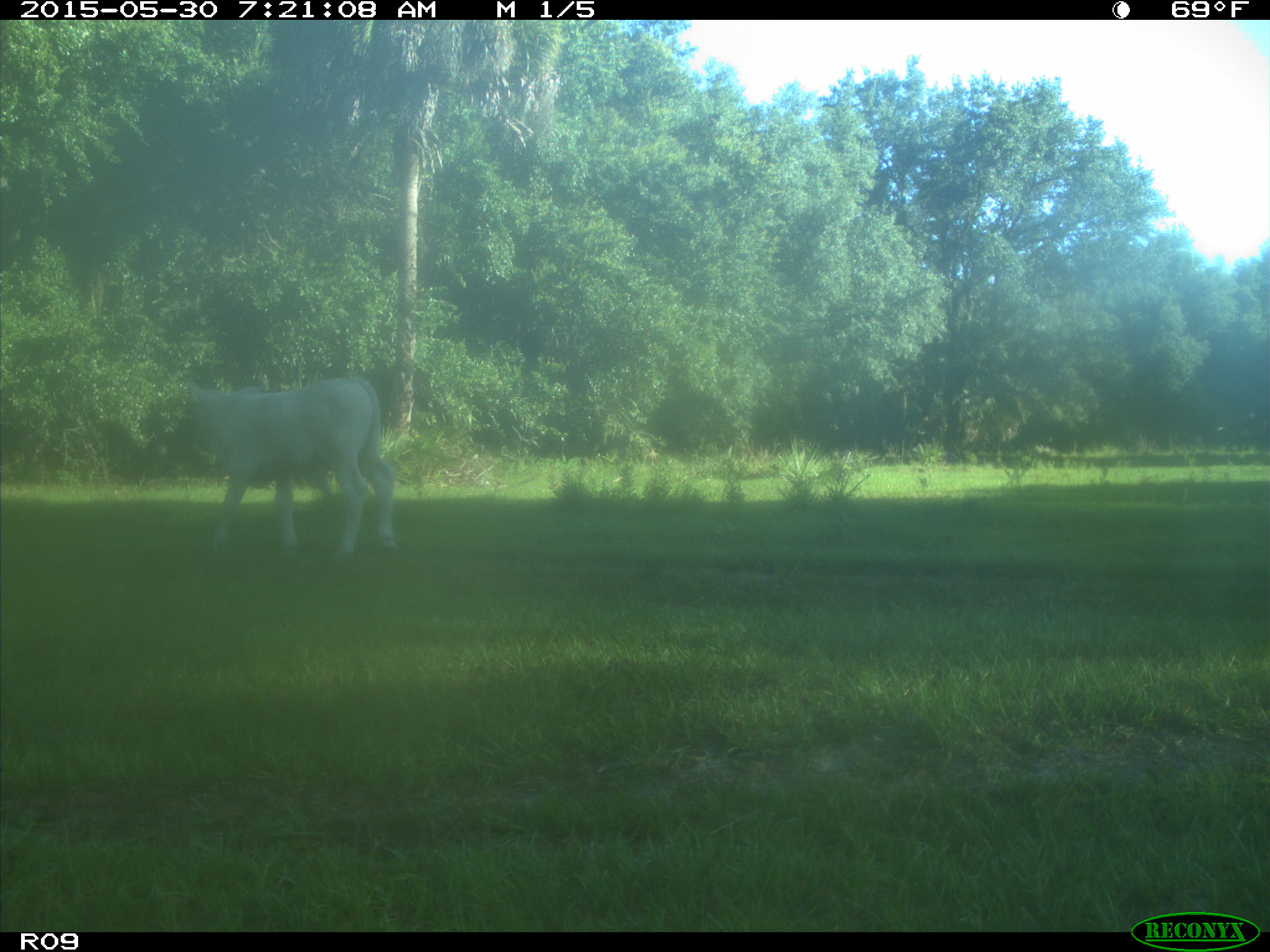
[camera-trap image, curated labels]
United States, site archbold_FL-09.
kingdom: Animalia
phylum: Chordata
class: Mammalia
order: Artiodactyla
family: Bovidae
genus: Bos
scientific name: Bos taurus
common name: domestic cow